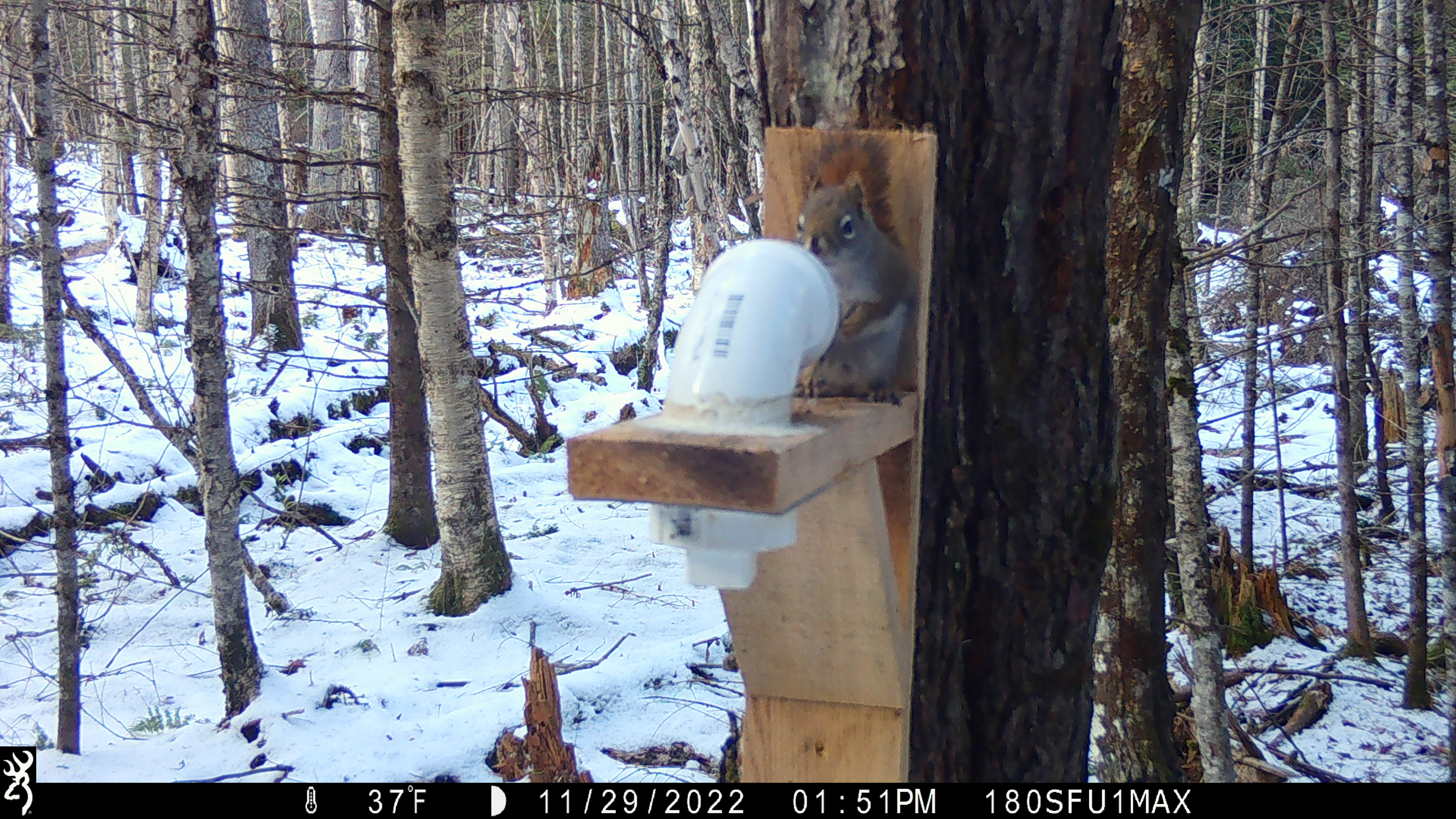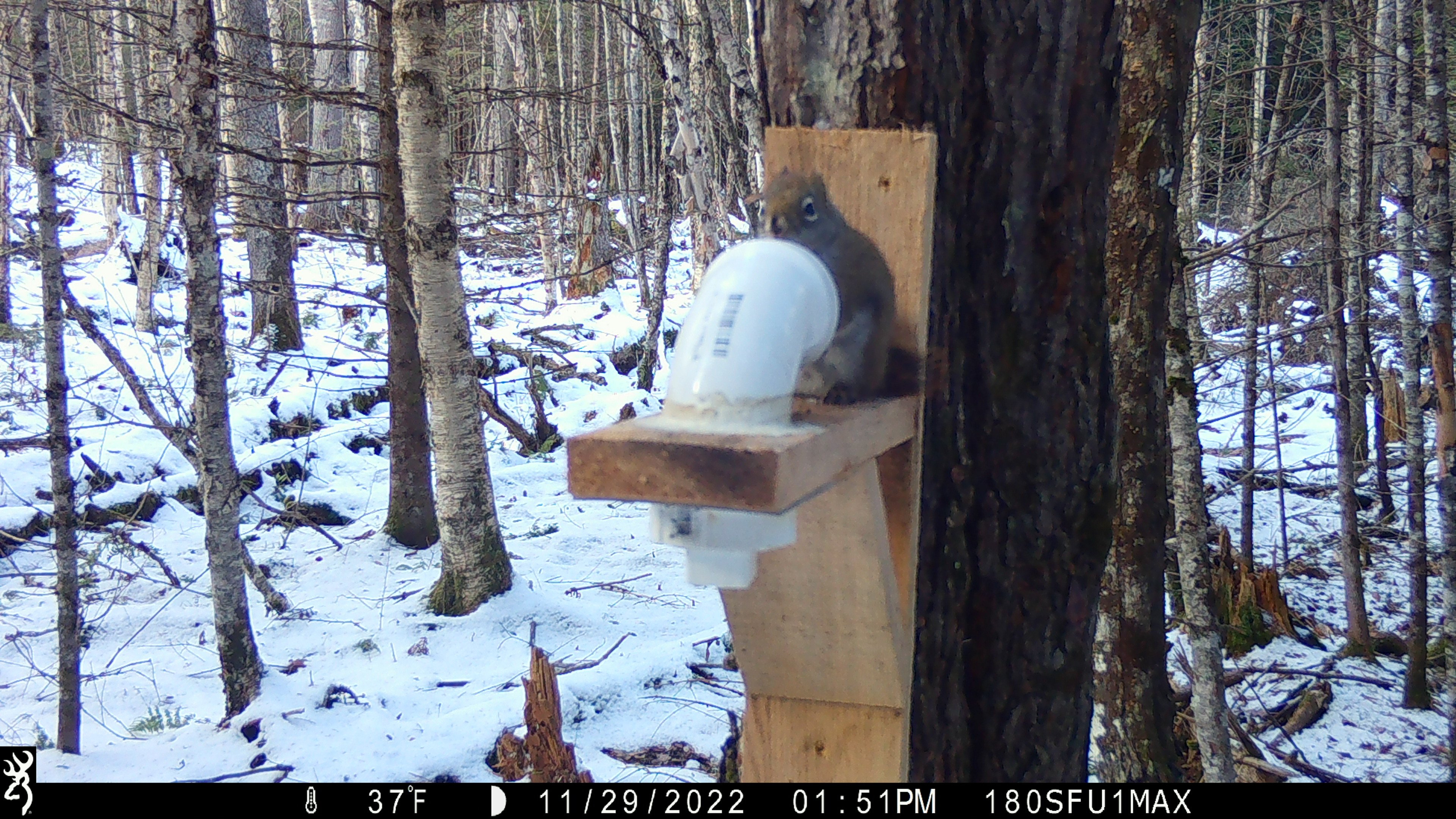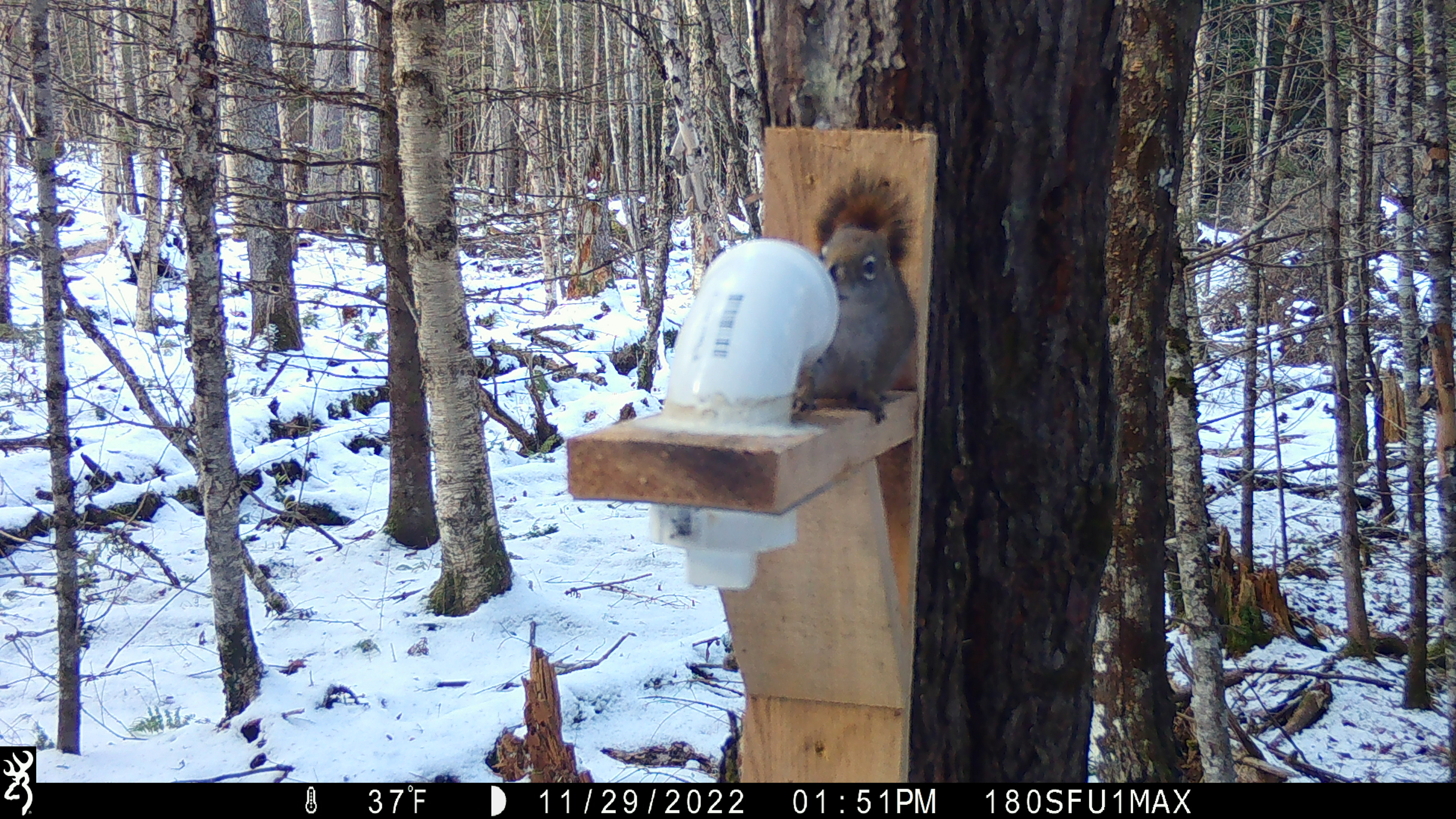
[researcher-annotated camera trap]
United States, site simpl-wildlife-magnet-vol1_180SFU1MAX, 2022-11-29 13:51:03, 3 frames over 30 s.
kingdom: Animalia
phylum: Chordata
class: Mammalia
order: Rodentia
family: Sciuridae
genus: Tamiasciurus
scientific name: Tamiasciurus hudsonicus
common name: red squirrel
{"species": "red squirrel (Tamiasciurus hudsonicus)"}